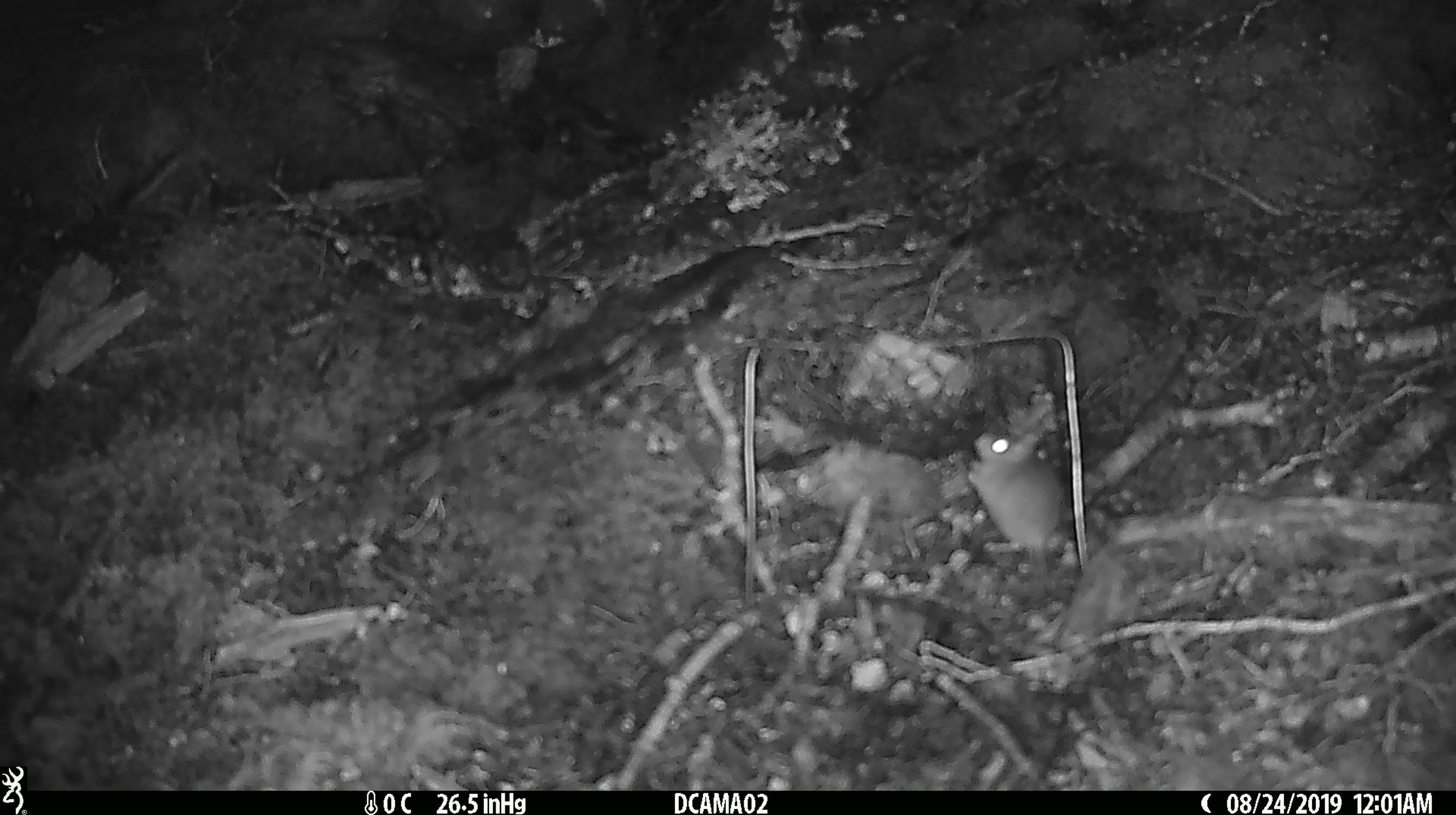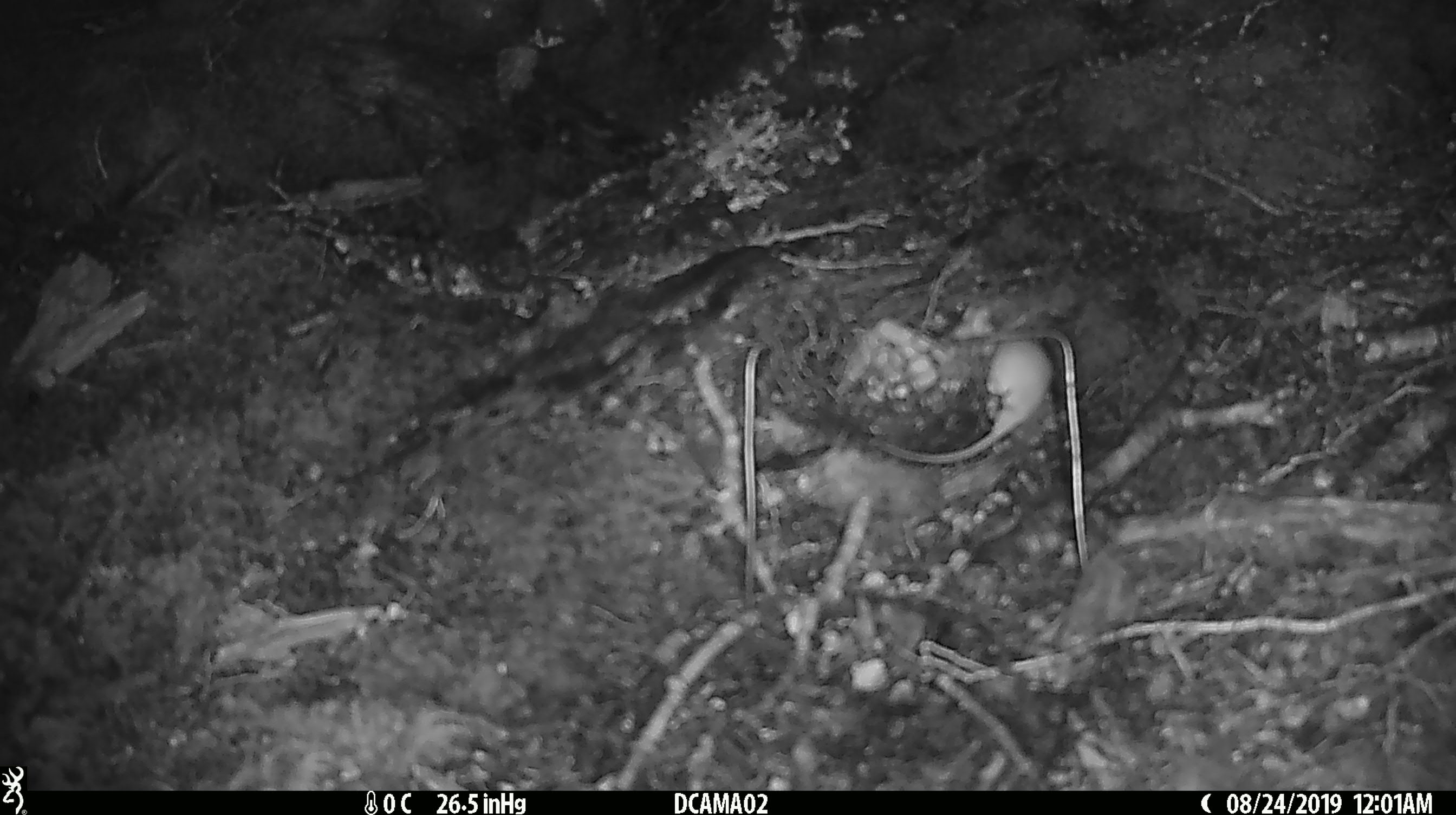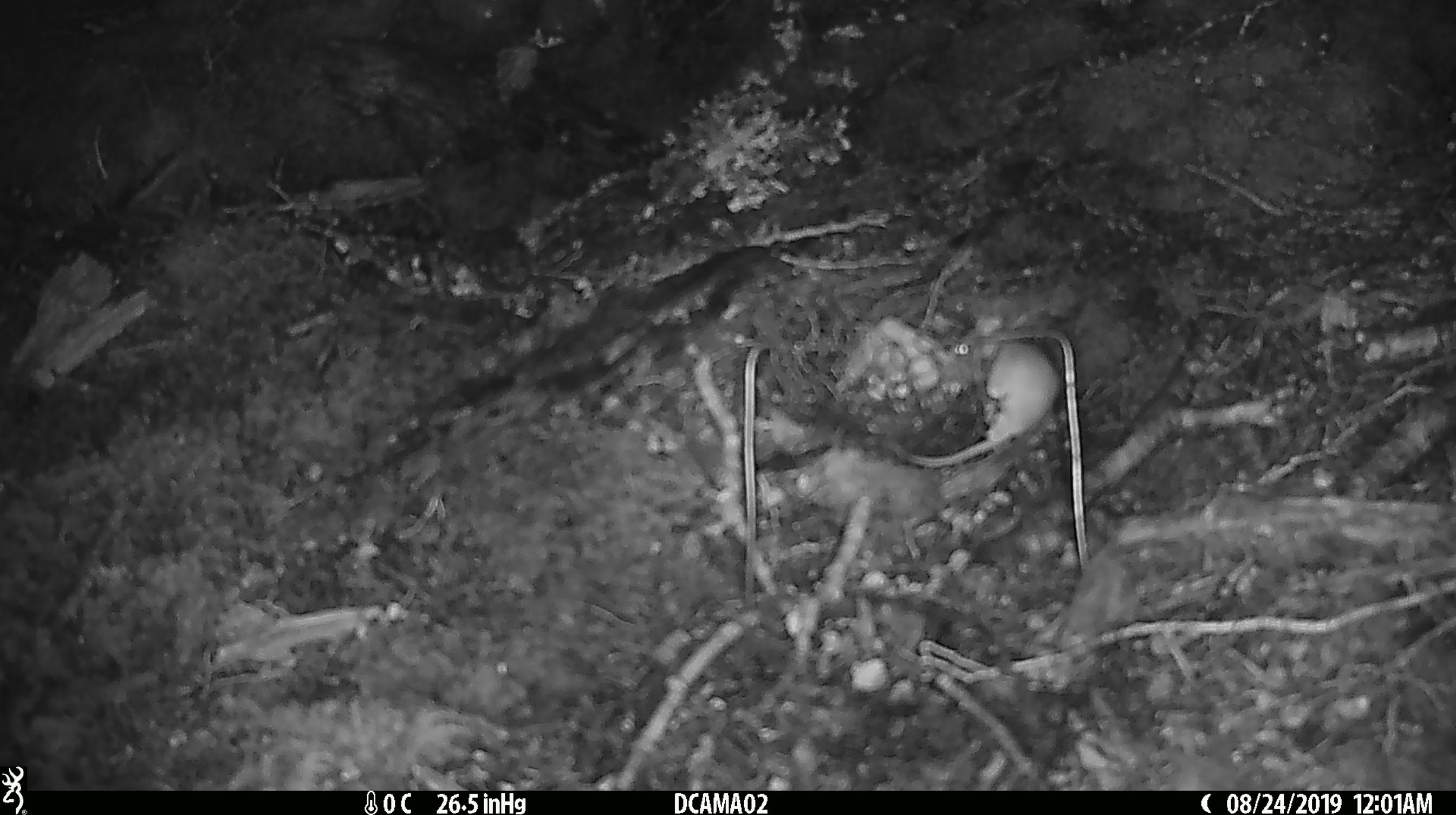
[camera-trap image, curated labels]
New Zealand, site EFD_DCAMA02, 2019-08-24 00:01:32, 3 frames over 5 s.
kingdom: Animalia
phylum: Chordata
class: Mammalia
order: Rodentia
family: Muridae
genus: Mus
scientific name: Mus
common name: mouse